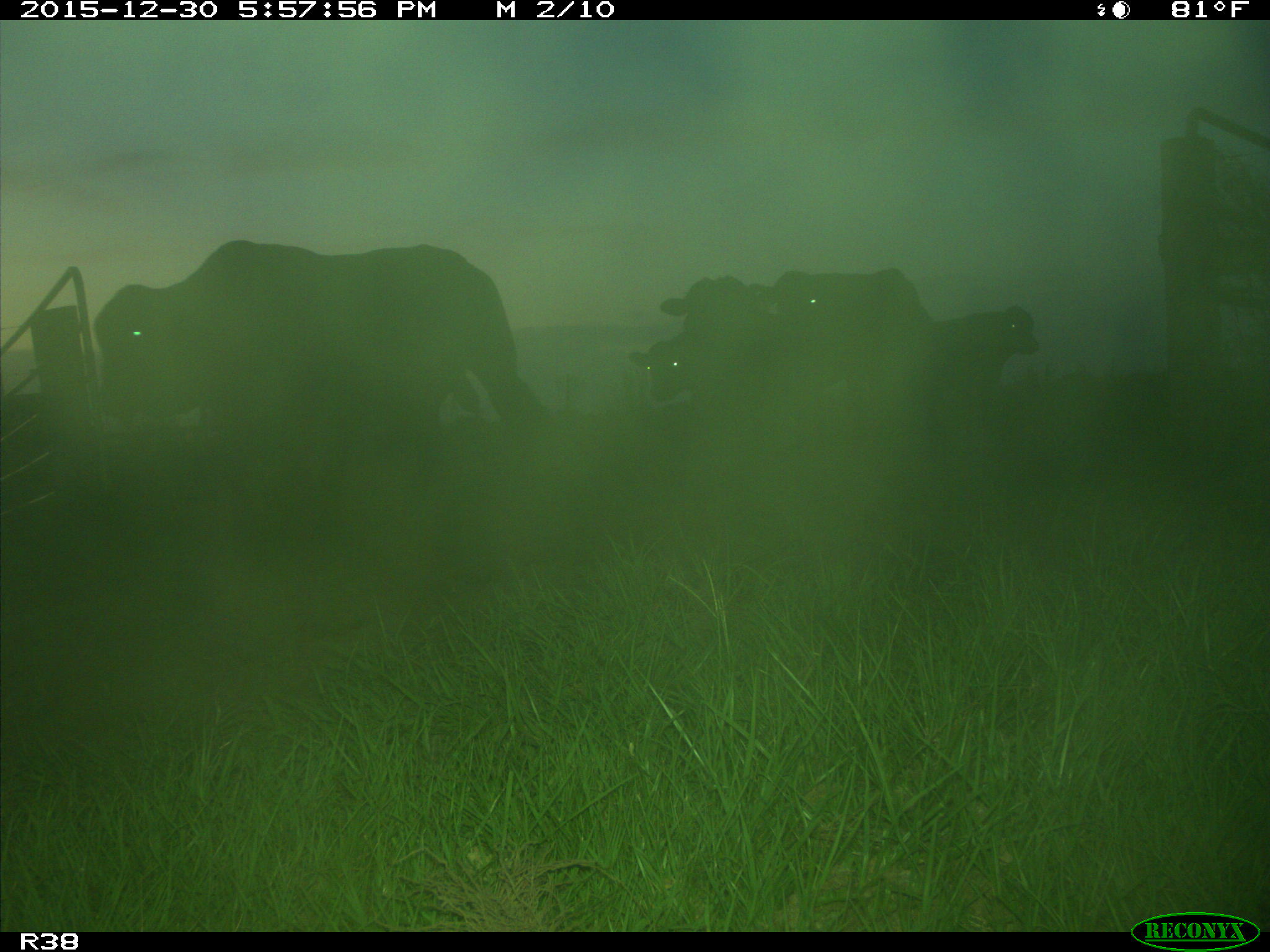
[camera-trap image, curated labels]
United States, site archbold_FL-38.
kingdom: Animalia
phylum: Chordata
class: Mammalia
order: Artiodactyla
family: Bovidae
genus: Bos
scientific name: Bos taurus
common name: domestic cow